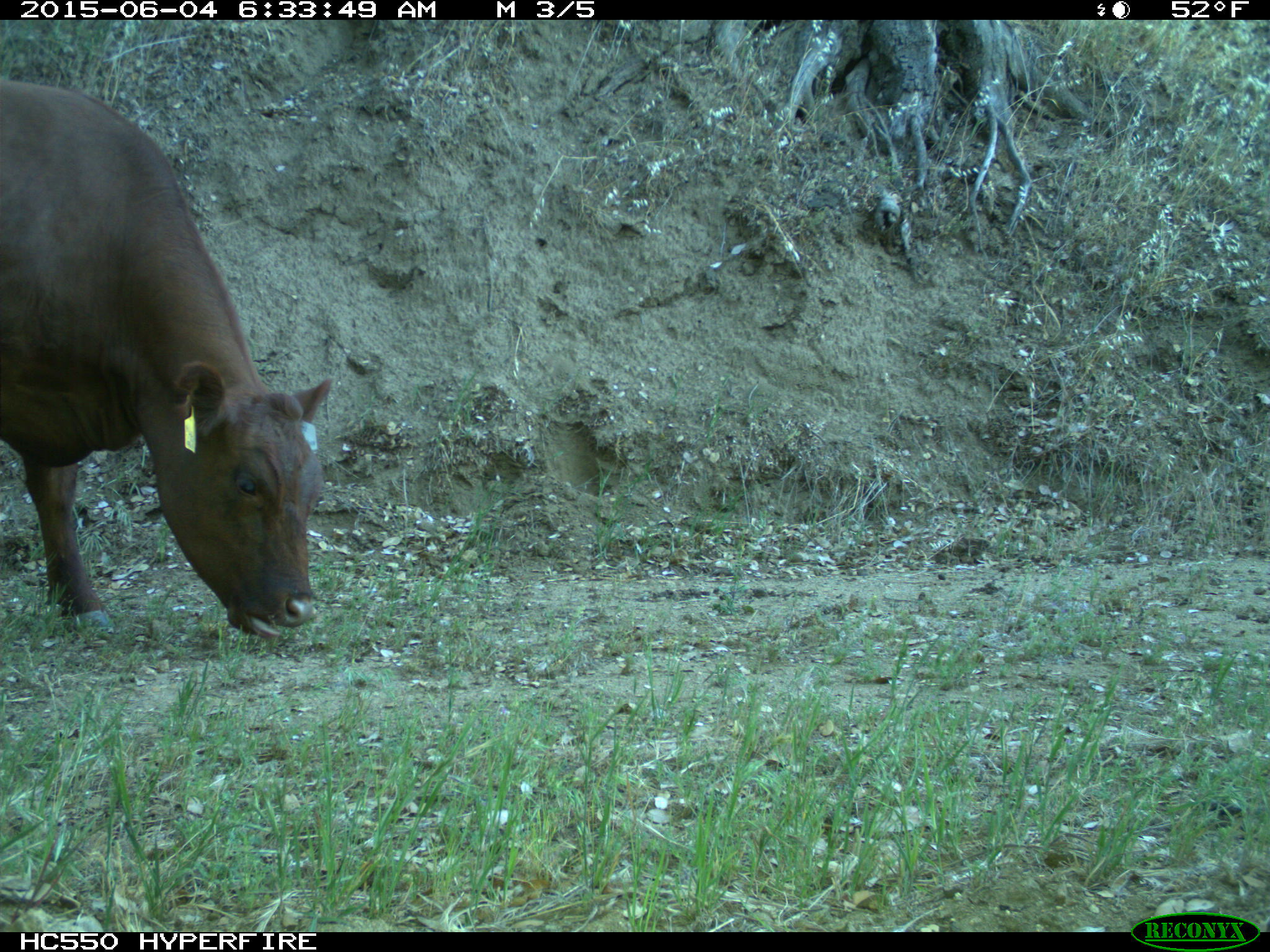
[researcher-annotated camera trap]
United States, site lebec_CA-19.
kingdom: Animalia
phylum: Chordata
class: Mammalia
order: Artiodactyla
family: Bovidae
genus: Bos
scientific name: Bos taurus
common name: domestic cow